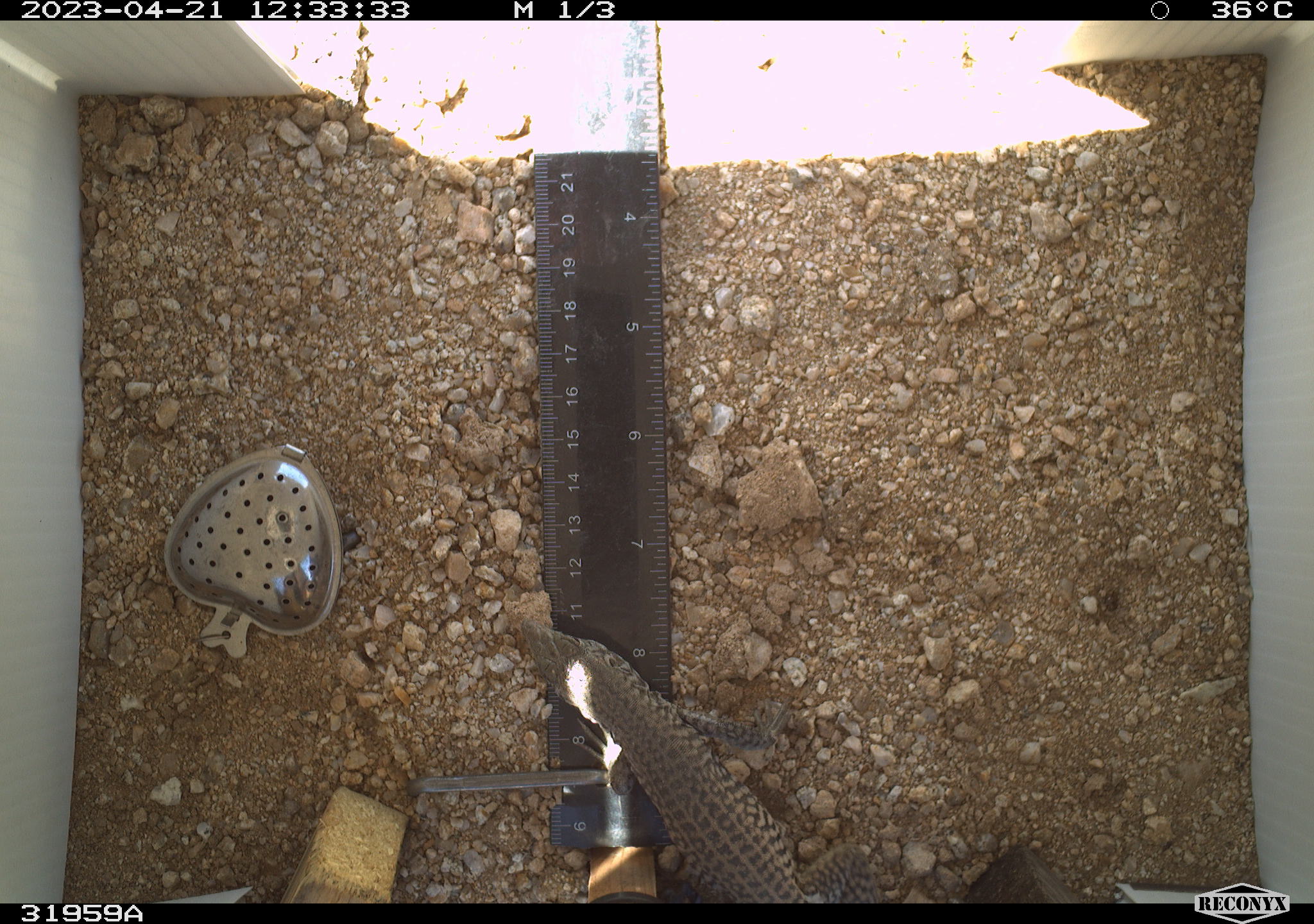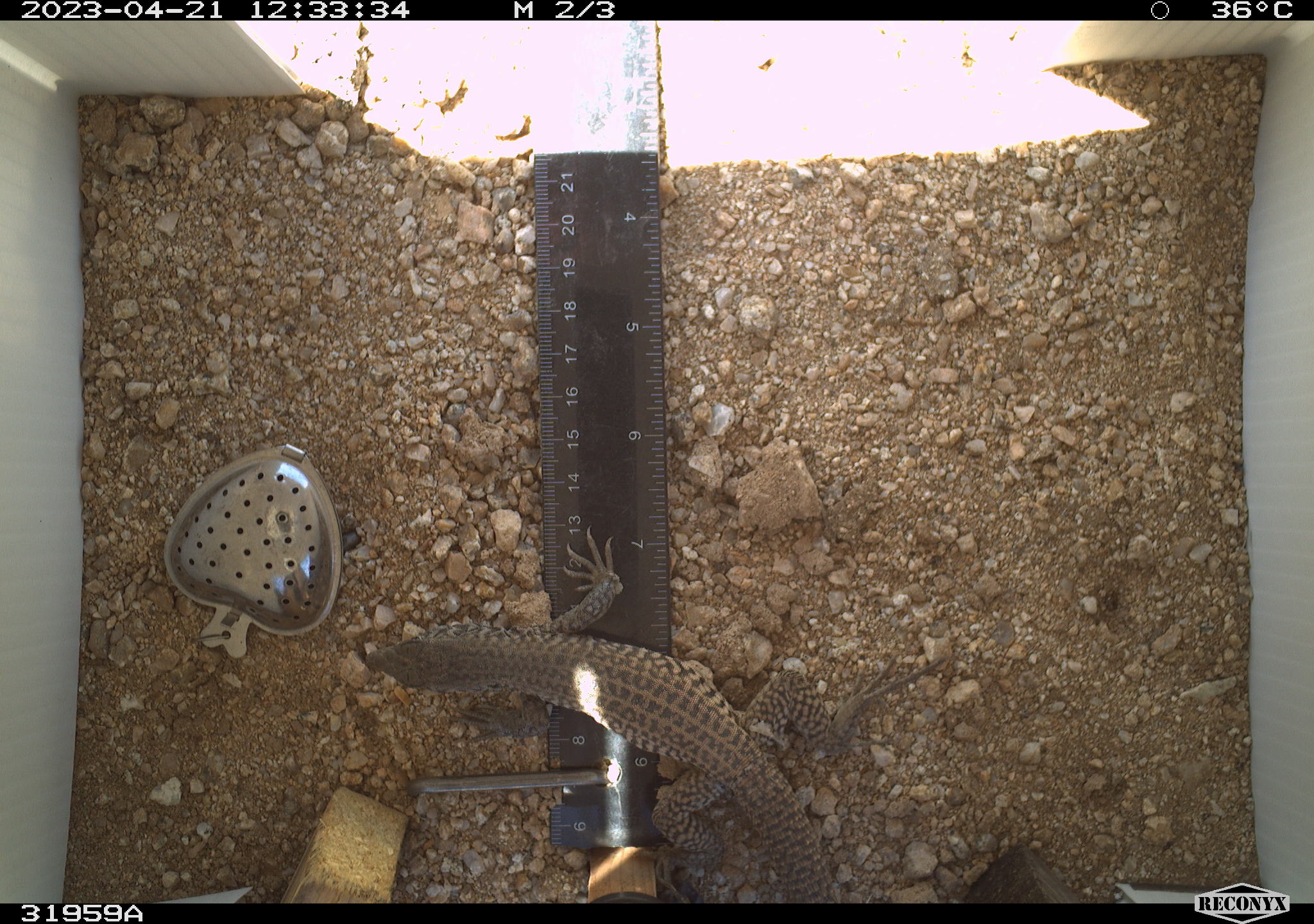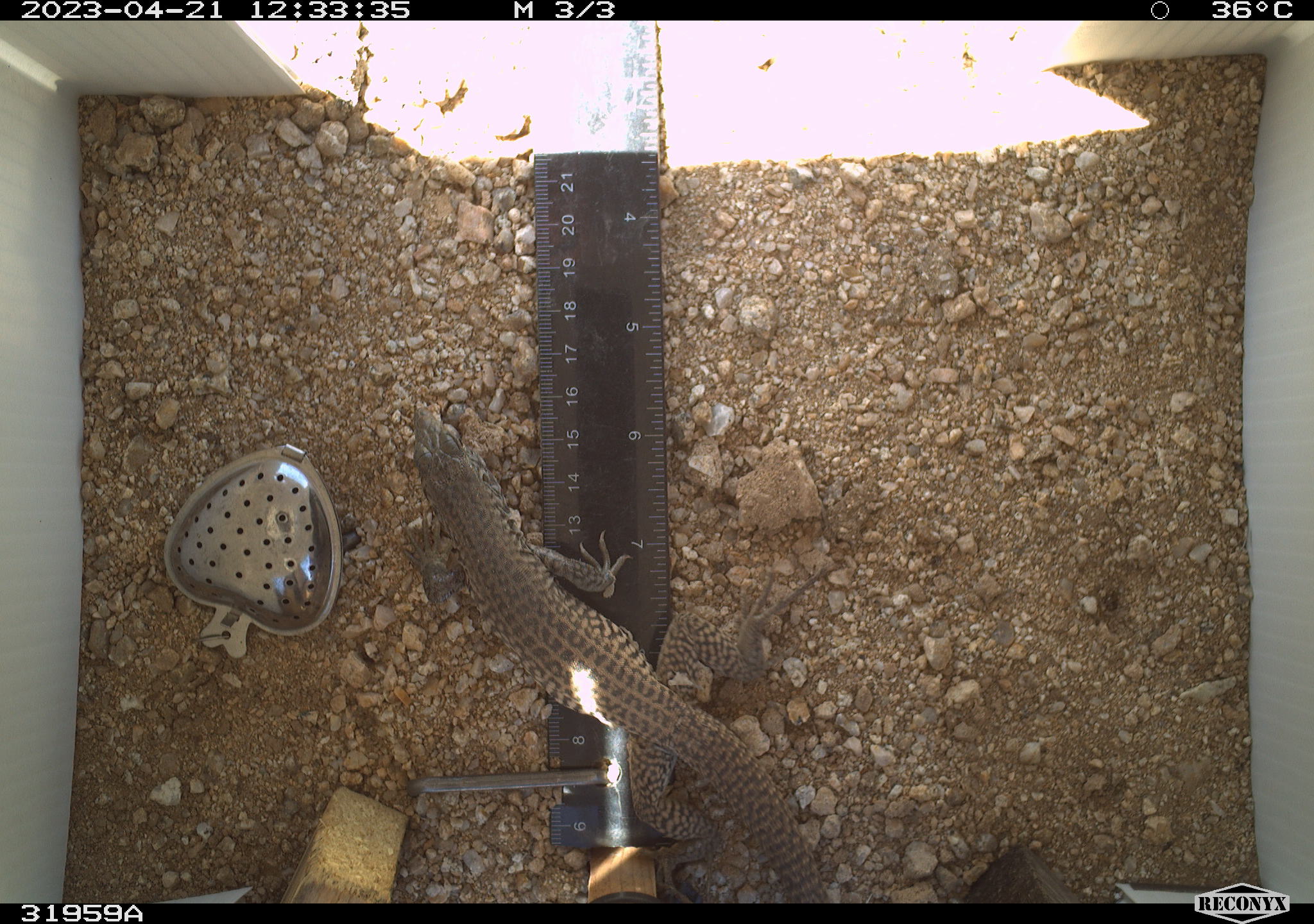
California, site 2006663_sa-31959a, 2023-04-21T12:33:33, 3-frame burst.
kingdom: Animalia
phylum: Chordata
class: Reptilia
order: Squamata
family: Teiidae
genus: Aspidoscelis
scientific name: Aspidoscelis tigris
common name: western whiptail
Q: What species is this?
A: Western whiptail (Aspidoscelis tigris).